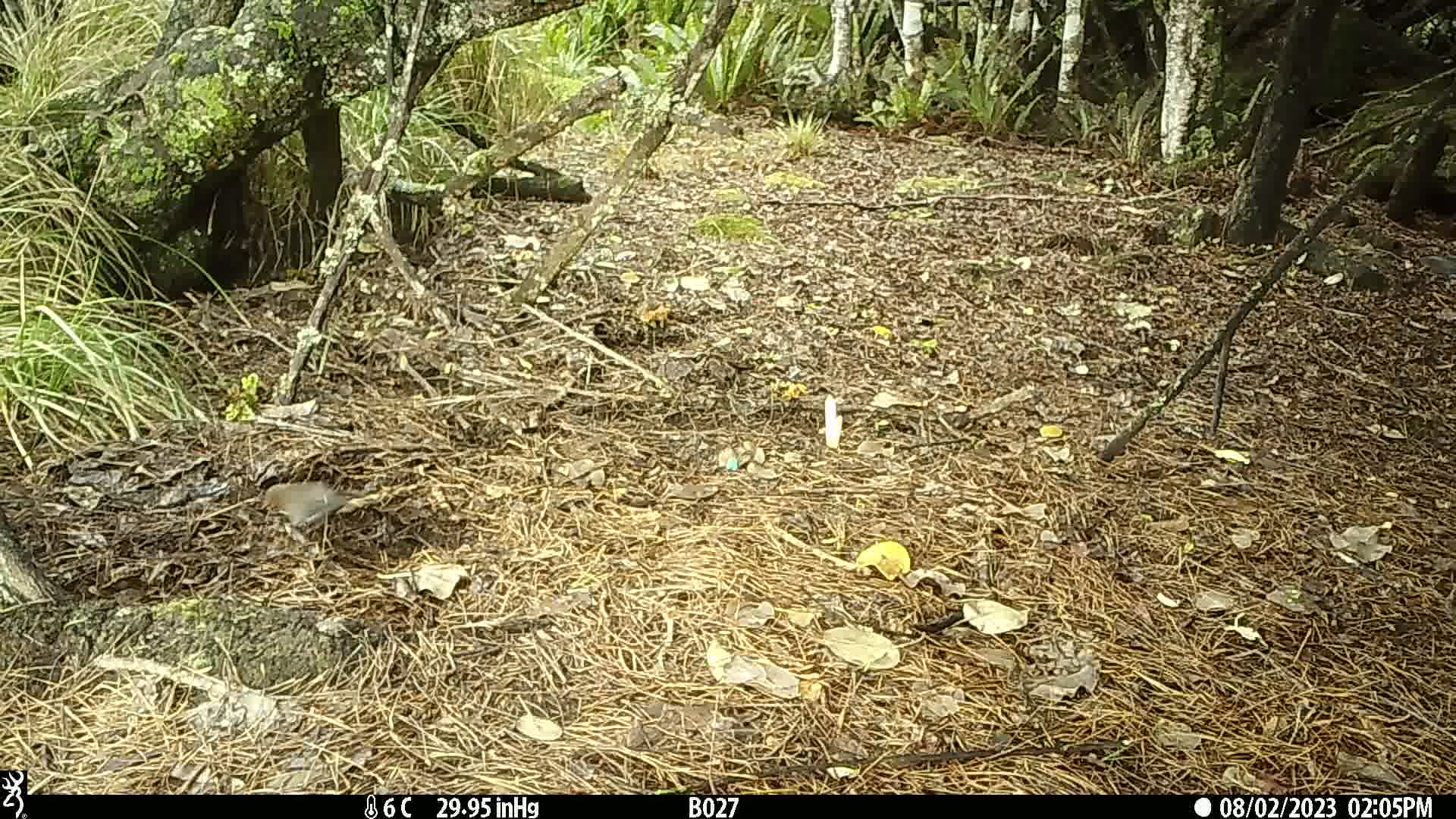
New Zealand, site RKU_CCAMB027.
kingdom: Animalia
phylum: Chordata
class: Aves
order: Passeriformes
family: Turdidae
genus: Turdus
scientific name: Turdus merula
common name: eurasian blackbird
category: blackbird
Blackbird (eurasian blackbird) (Turdus merula).